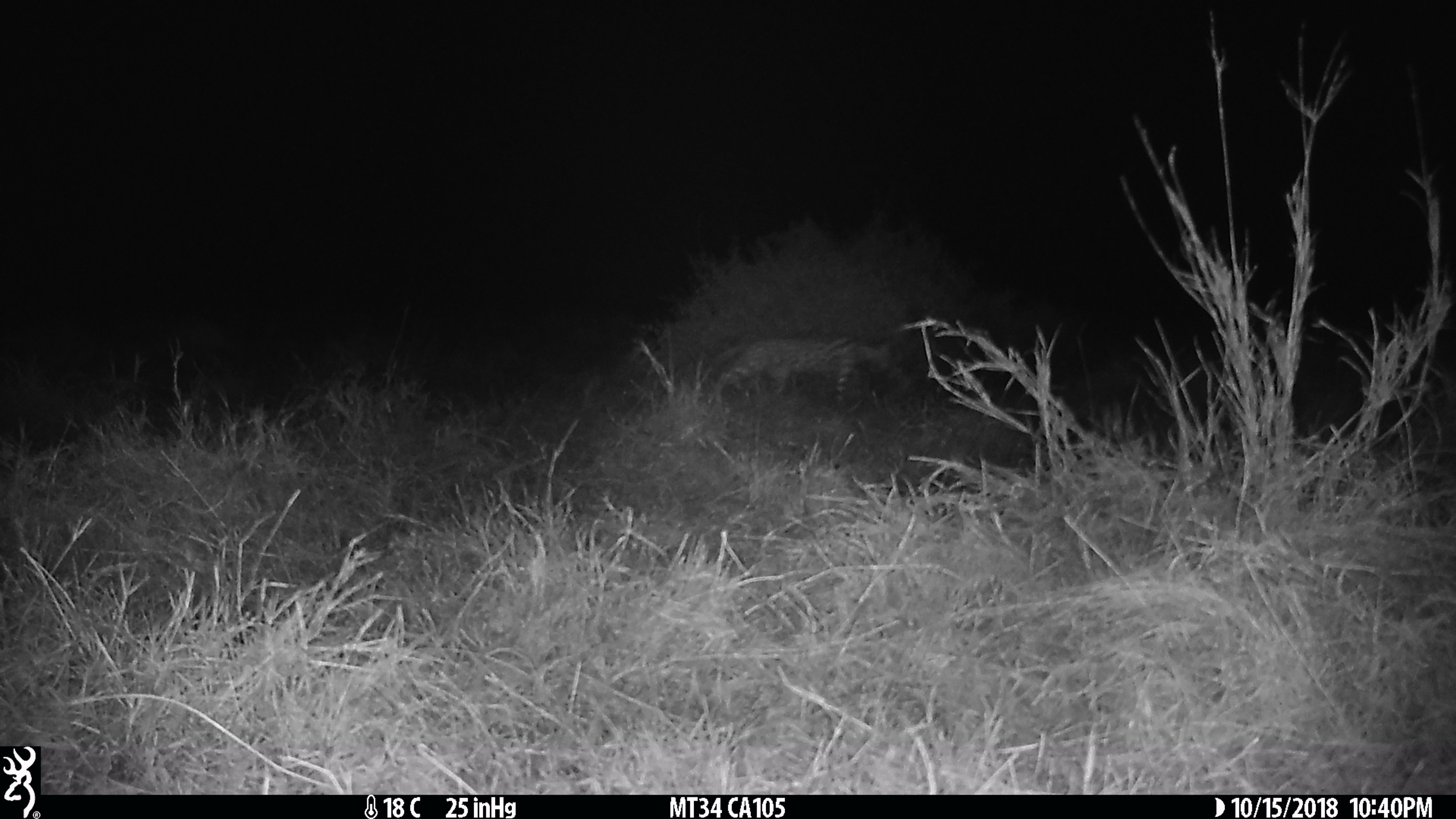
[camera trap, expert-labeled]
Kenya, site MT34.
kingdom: Animalia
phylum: Chordata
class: Mammalia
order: Carnivora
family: Felidae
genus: Leptailurus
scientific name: Leptailurus serval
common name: serval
Serval (Leptailurus serval).